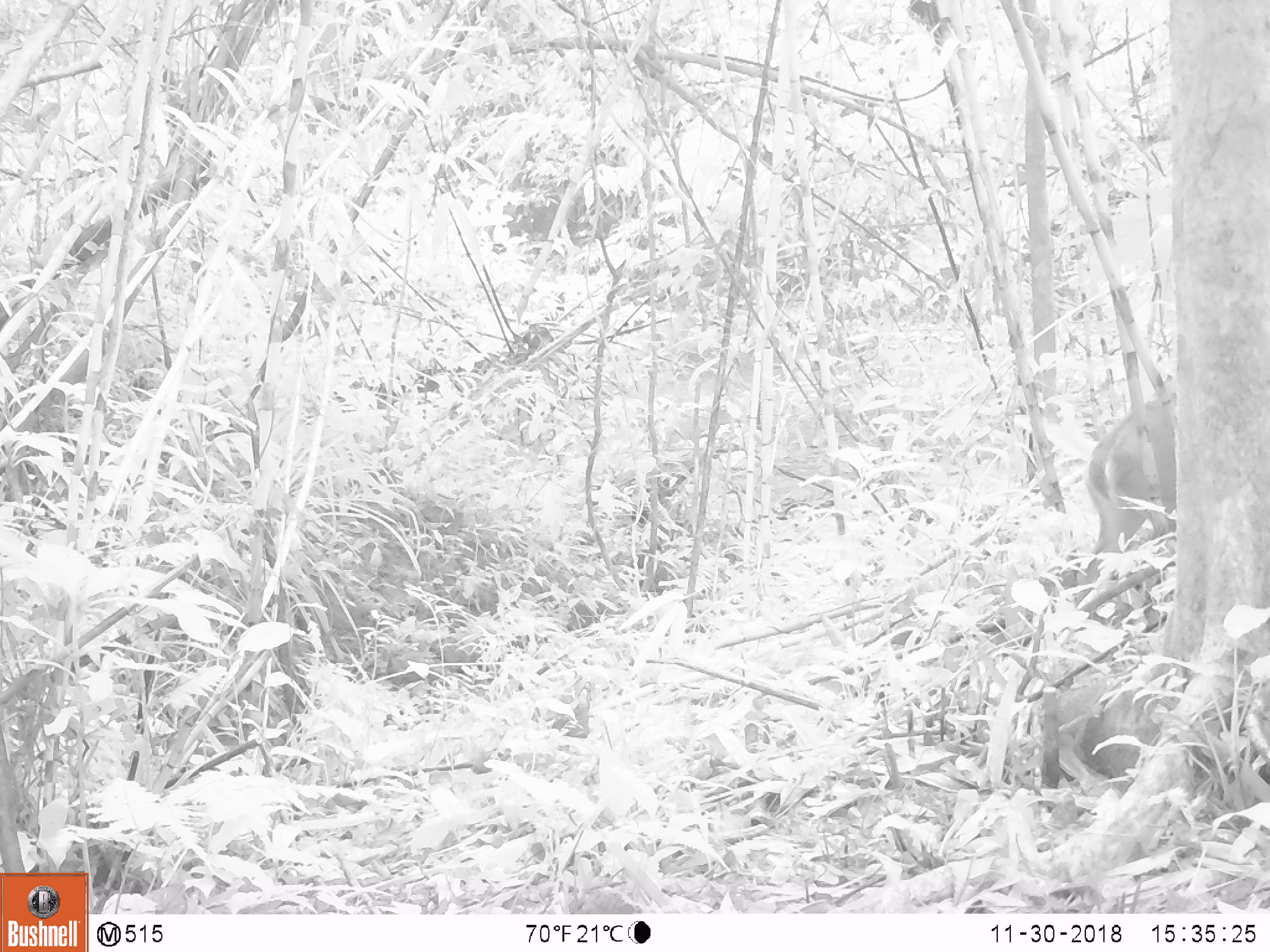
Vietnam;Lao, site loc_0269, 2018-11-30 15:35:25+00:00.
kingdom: Animalia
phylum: Chordata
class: Mammalia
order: Artiodactyla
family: Cervidae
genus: Muntiacus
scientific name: Muntiacus vuquangensis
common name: large-antlered muntjac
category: large antlered muntjac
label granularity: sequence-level